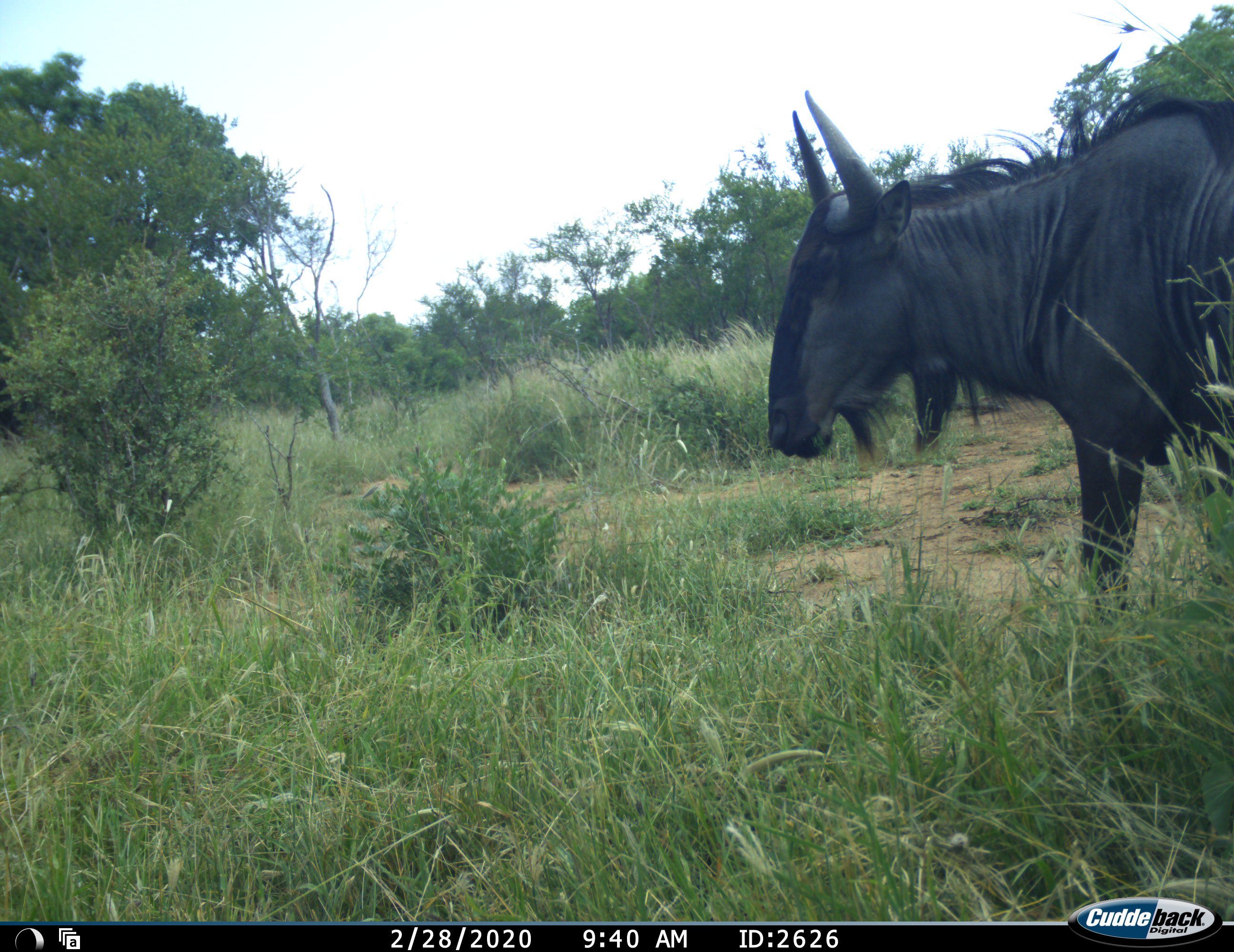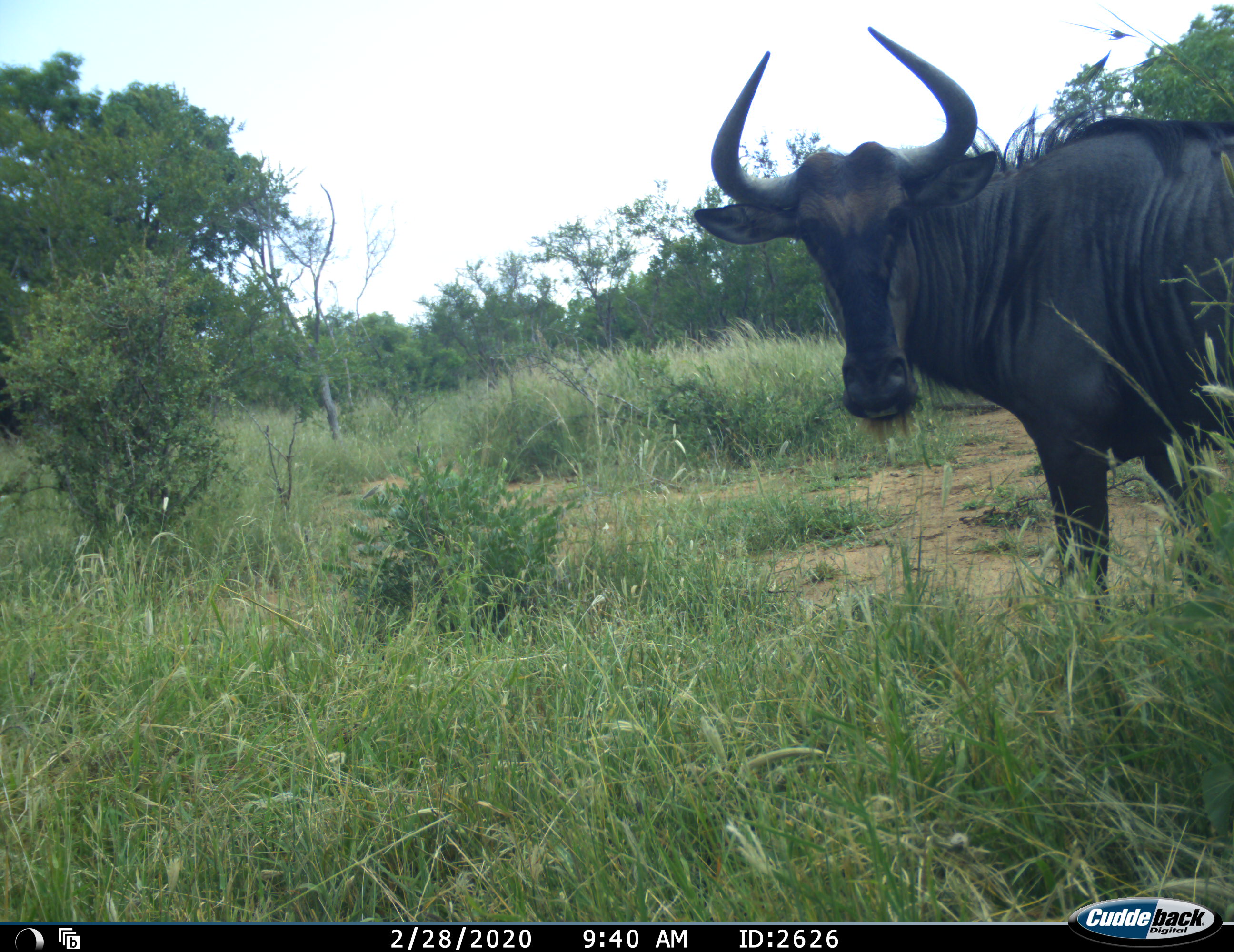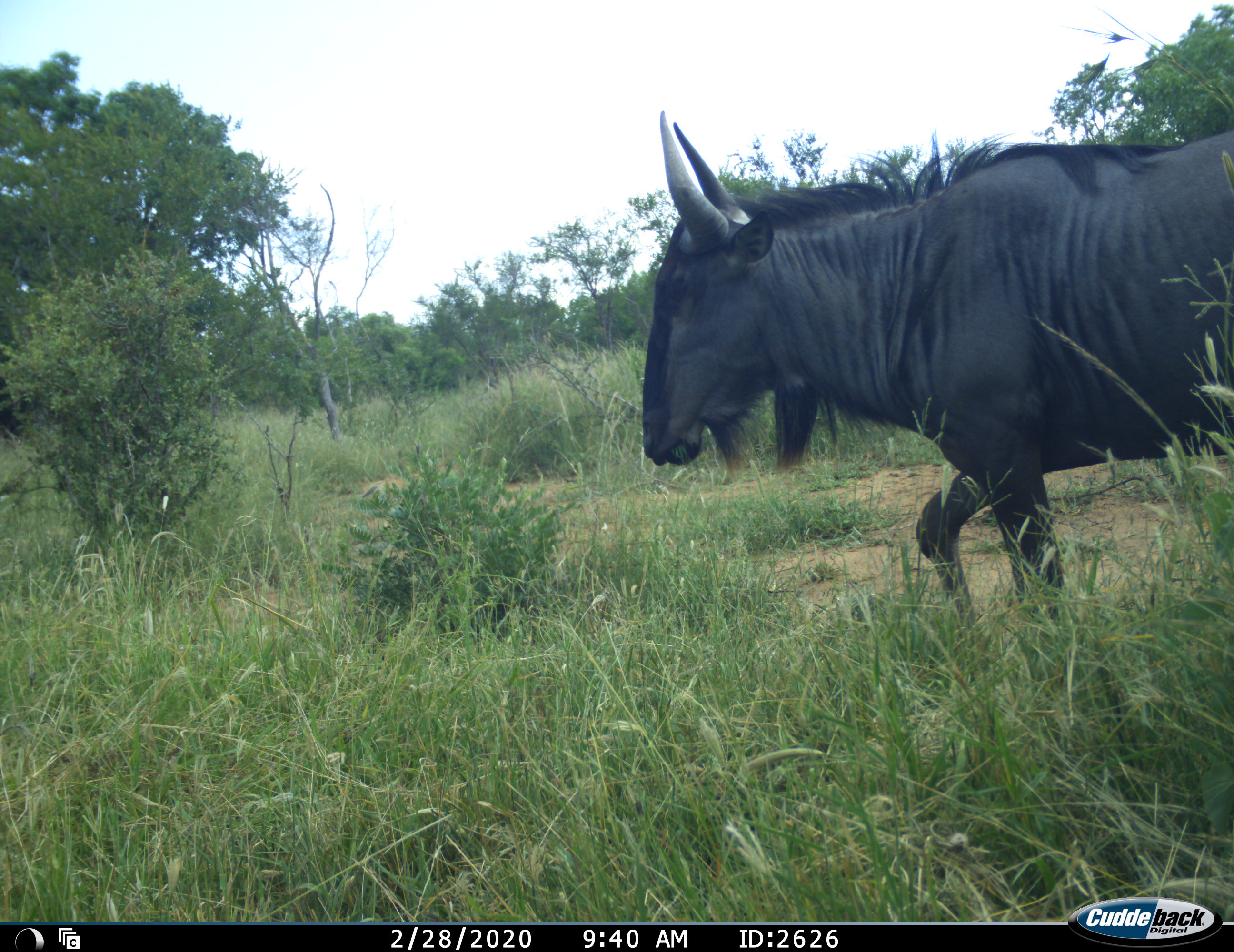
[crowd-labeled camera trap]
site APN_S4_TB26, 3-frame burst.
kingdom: Animalia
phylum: Chordata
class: Mammalia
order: Artiodactyla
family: Bovidae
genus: Connochaetes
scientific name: Connochaetes taurinus taurinus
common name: blue wildebeest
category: wildebeestblue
Wildebeestblue (blue wildebeest) (Connochaetes taurinus taurinus), count 1. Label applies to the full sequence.